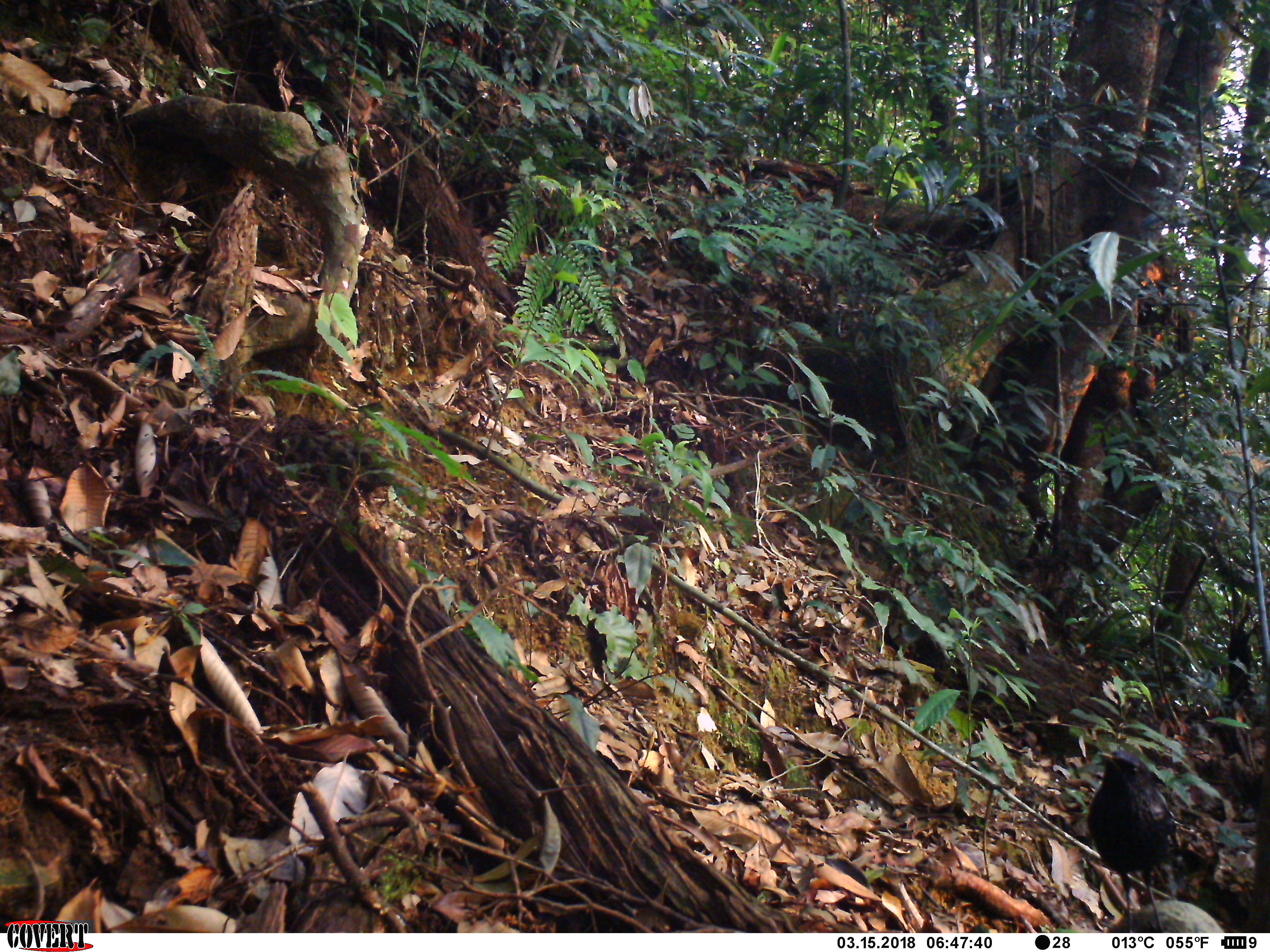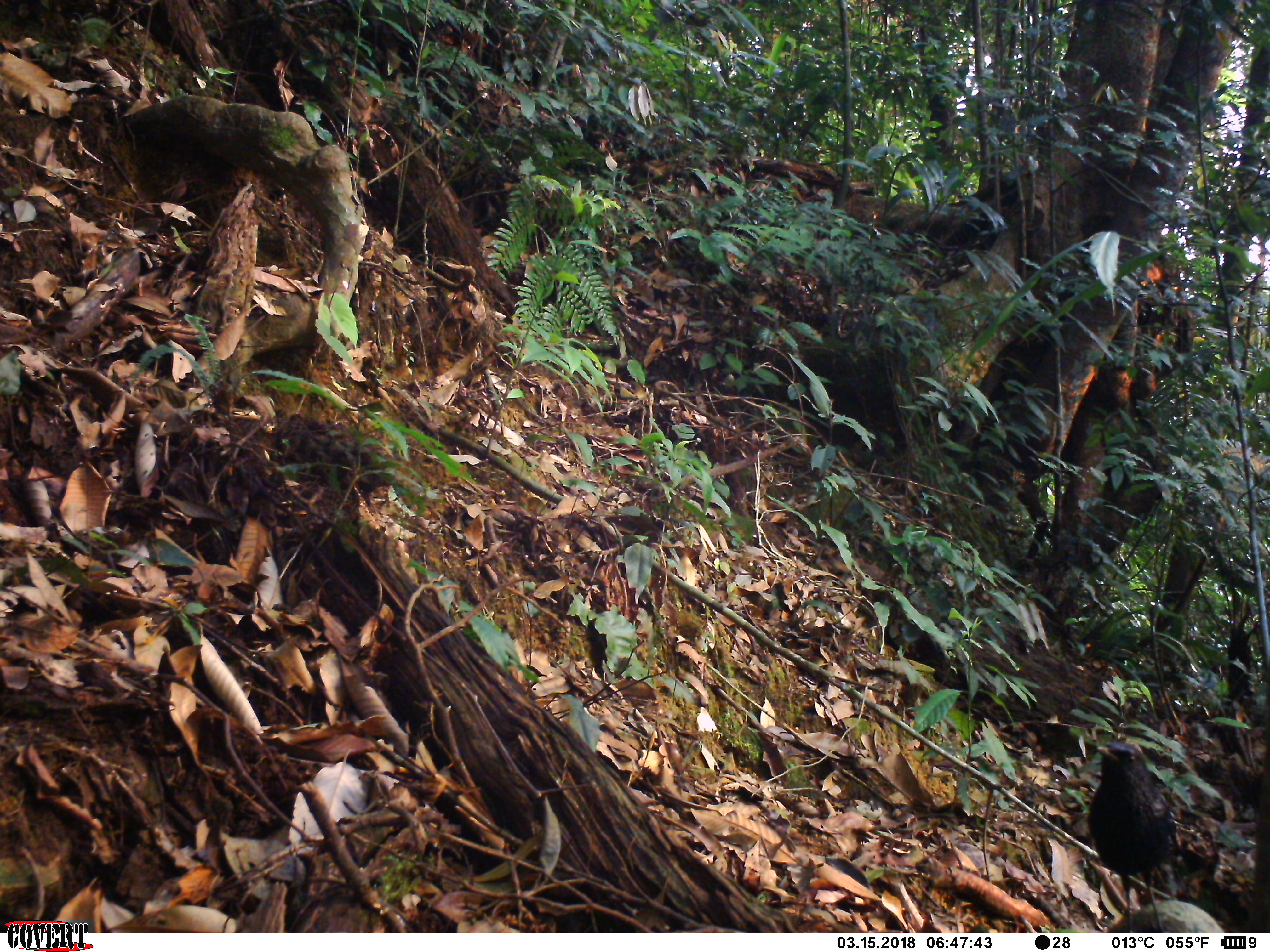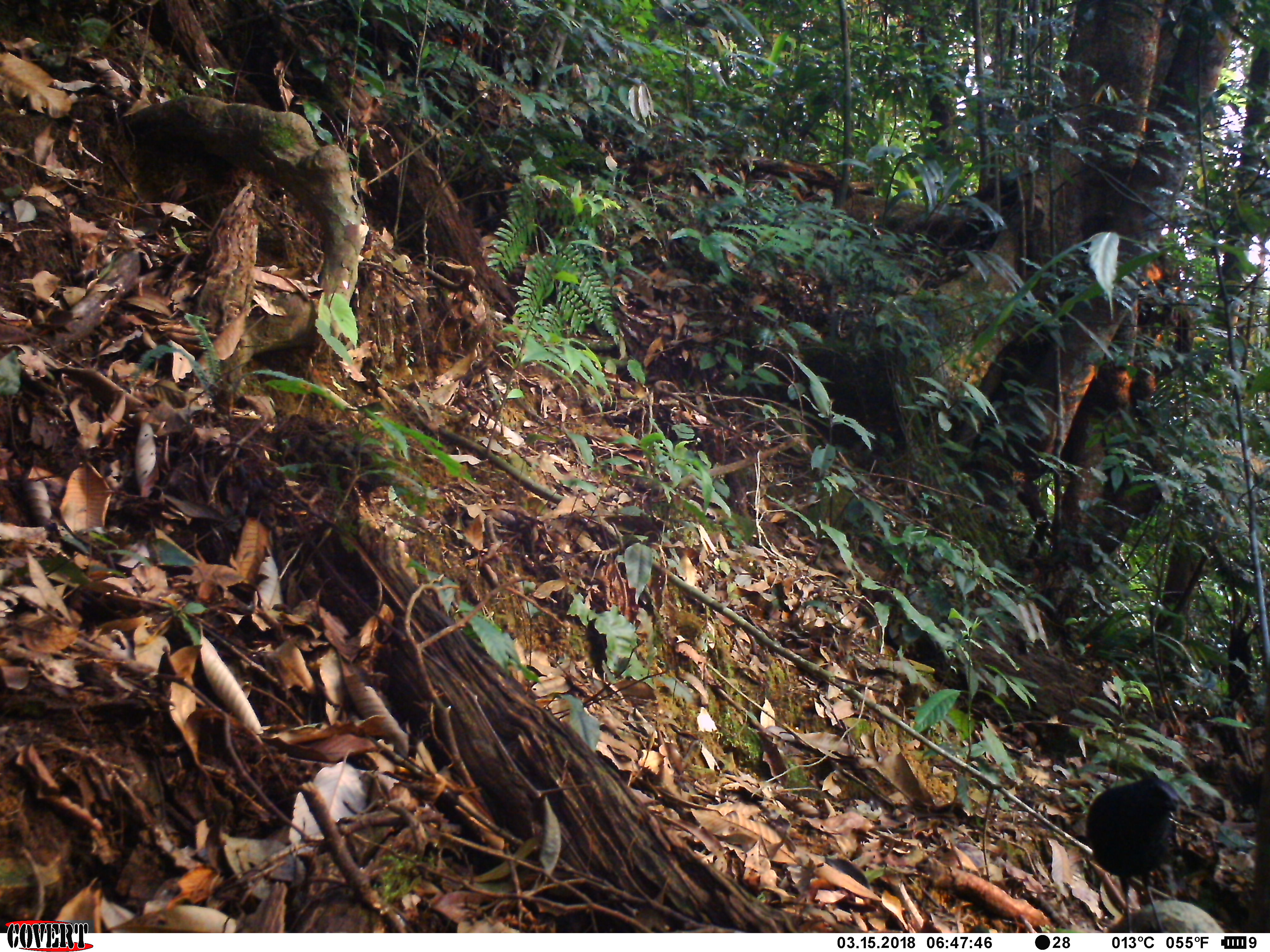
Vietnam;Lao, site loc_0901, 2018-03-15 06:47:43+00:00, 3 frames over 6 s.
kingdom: Animalia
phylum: Chordata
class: Aves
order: Passeriformes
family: Muscicapidae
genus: Myophonus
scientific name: Myophonus caeruleus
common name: blue whistling thrush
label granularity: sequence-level